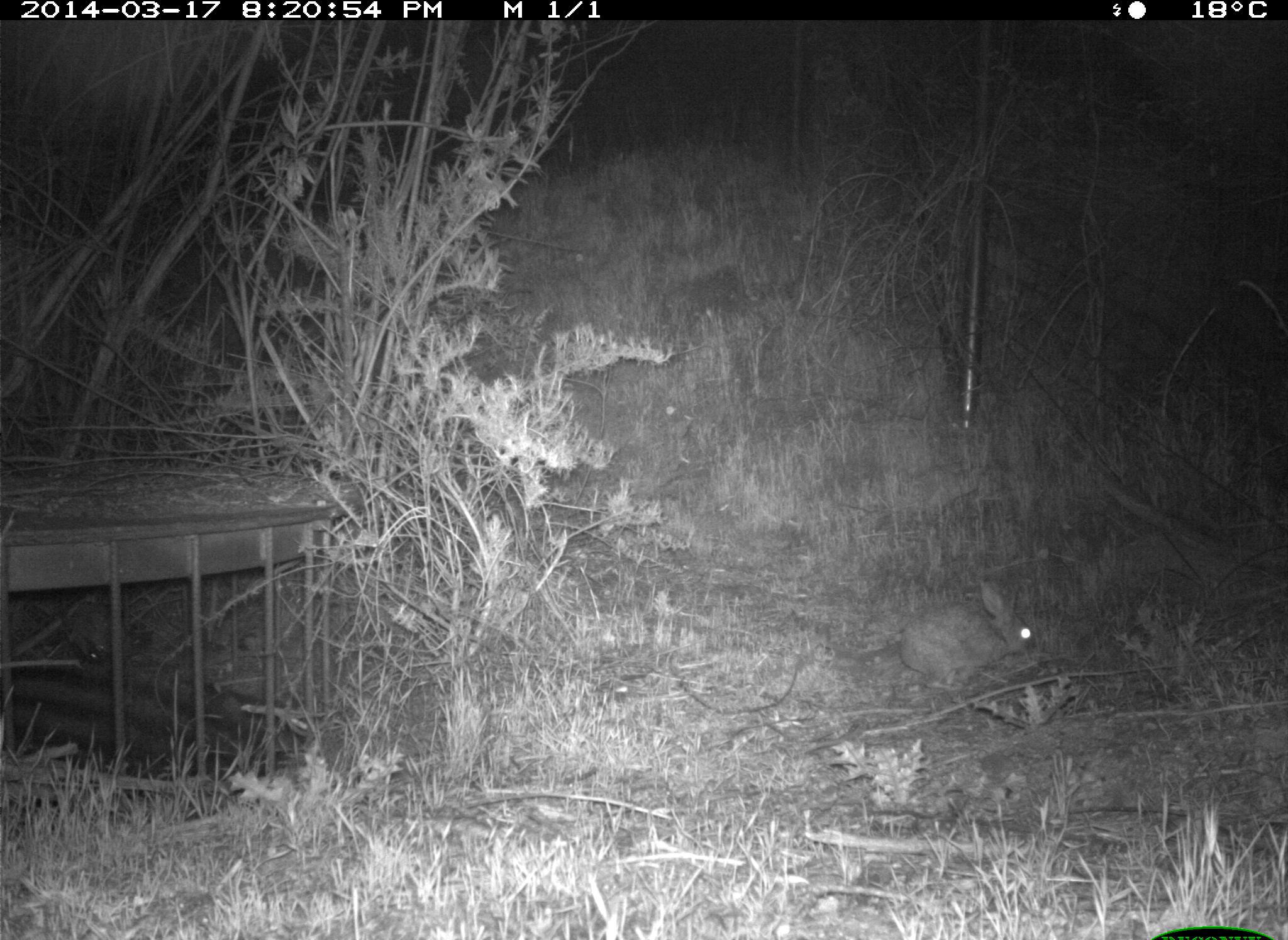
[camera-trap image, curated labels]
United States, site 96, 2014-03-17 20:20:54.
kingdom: Animalia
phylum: Chordata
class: Mammalia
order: Lagomorpha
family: Leporidae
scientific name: Leporidae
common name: rabbits and hares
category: rabbit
Rabbit (rabbits and hares) (Leporidae).